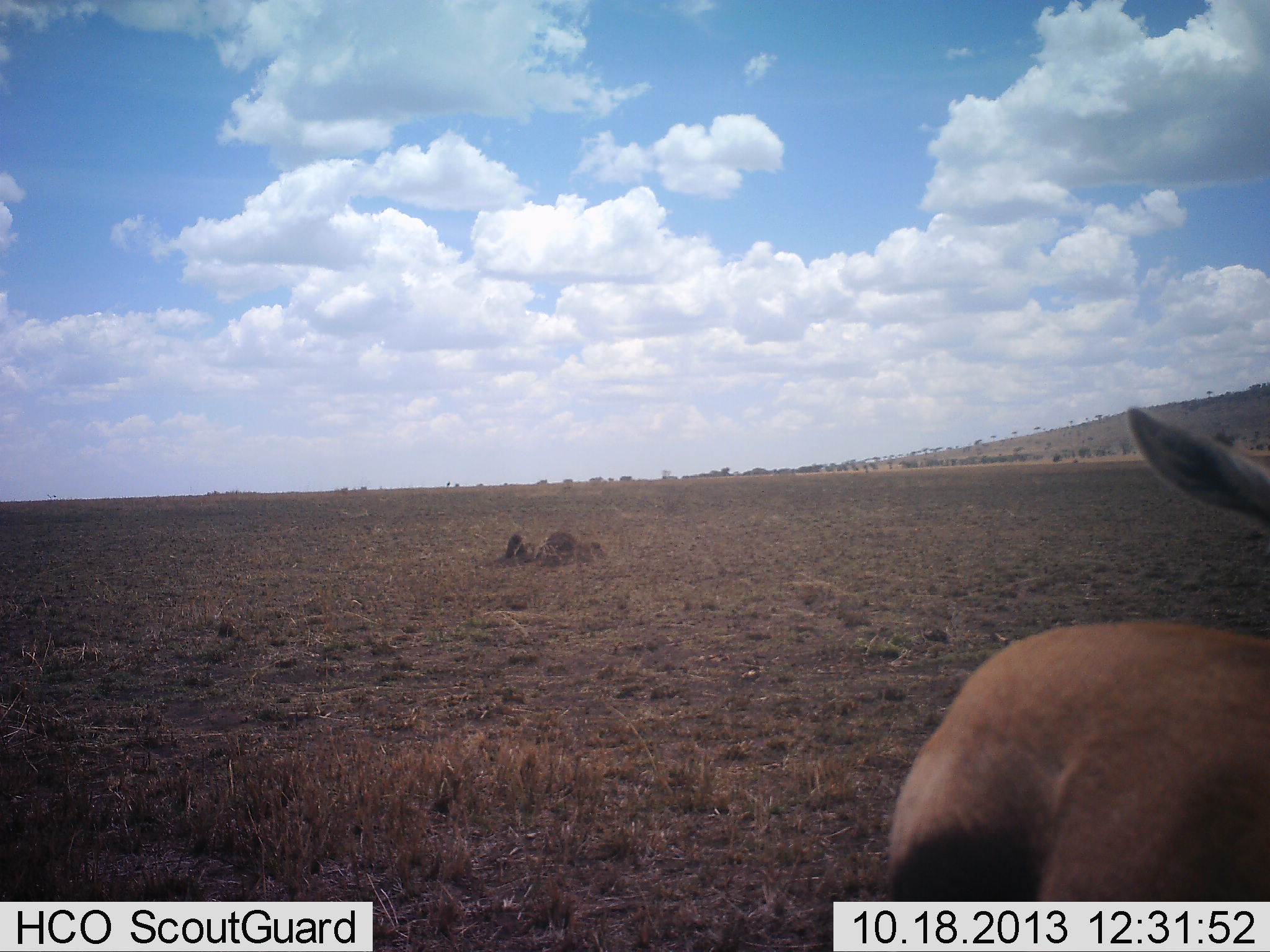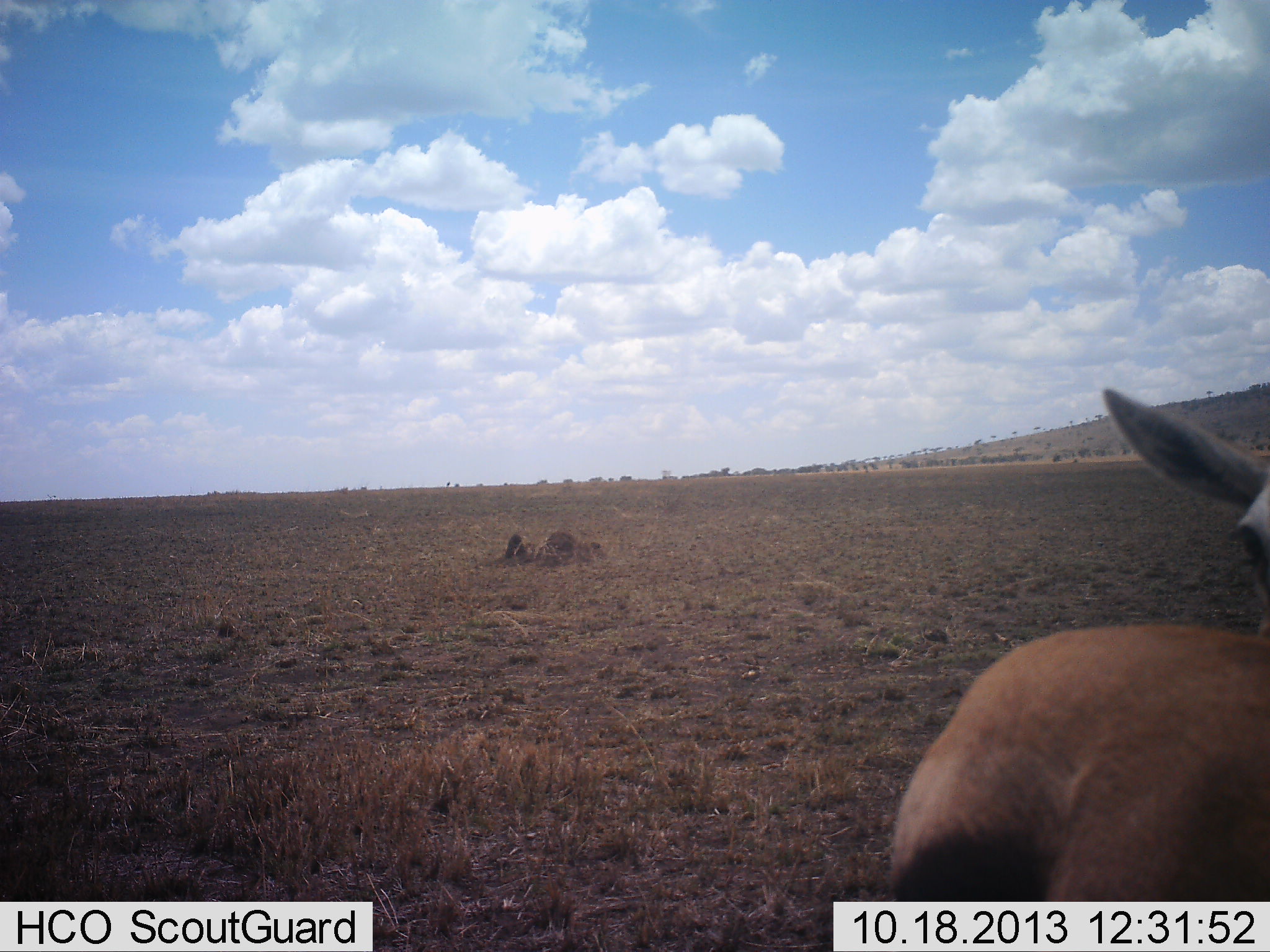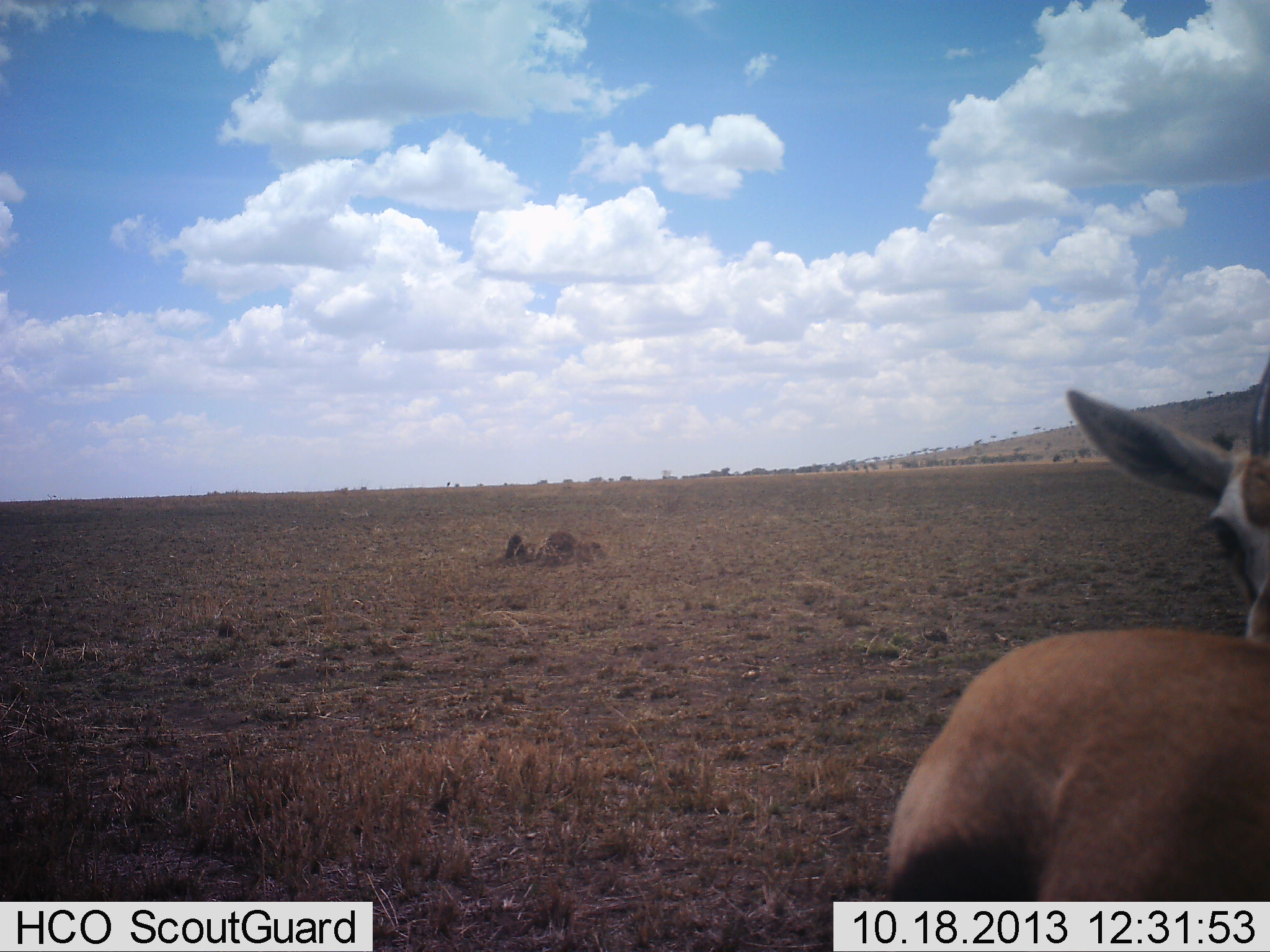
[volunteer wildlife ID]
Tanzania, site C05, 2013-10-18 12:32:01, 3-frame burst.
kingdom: Animalia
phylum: Chordata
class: Mammalia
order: Artiodactyla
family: Bovidae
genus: Eudorcas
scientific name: Eudorcas thomsonii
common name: thomson's gazelle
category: gazellethomsons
Gazellethomsons (thomson's gazelle) (Eudorcas thomsonii), count 1. Behavior (volunteer vote fractions): standing 90%, resting 0%, moving 10%, interacting 0%. Young present (vote fraction): 0%. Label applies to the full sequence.